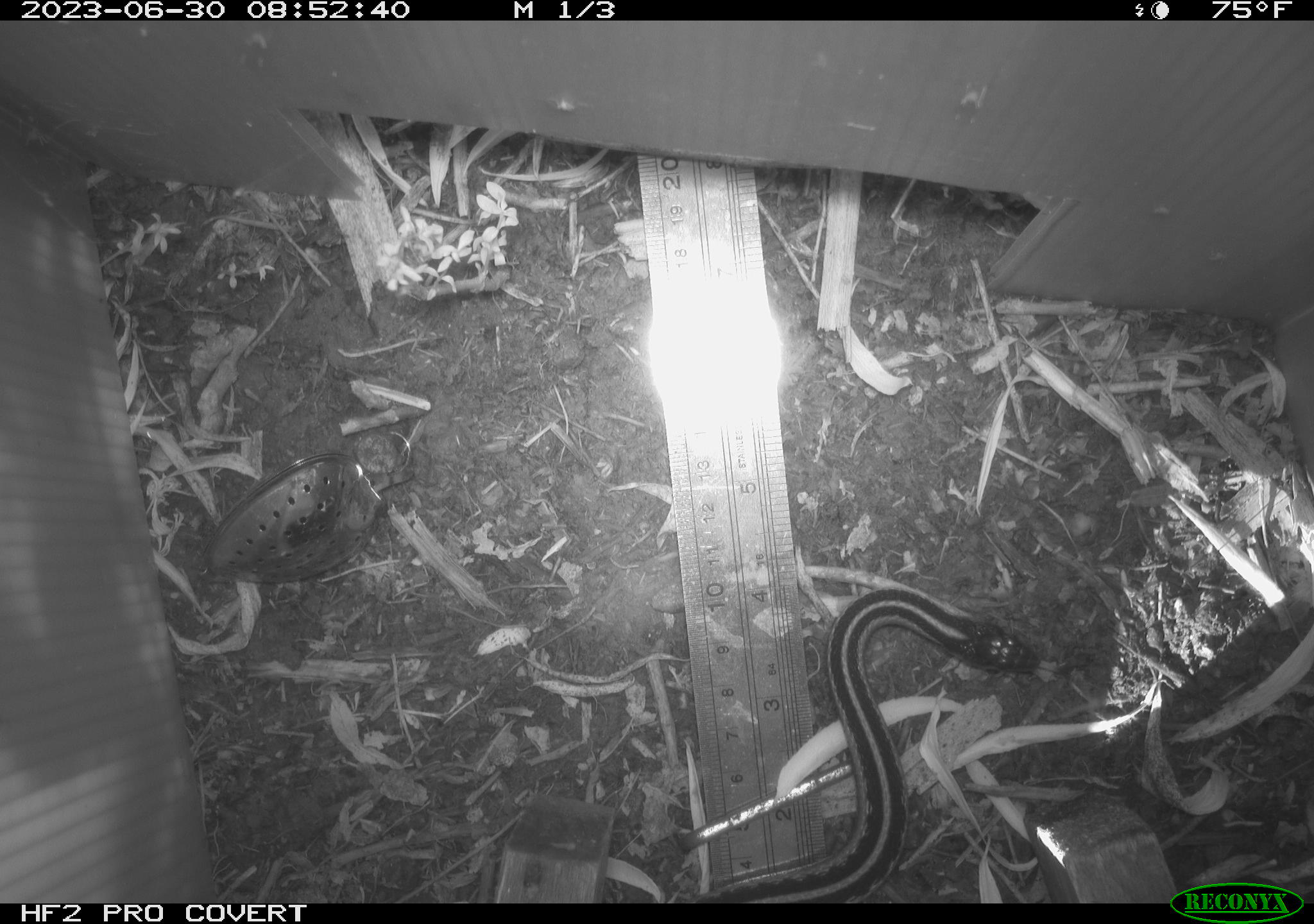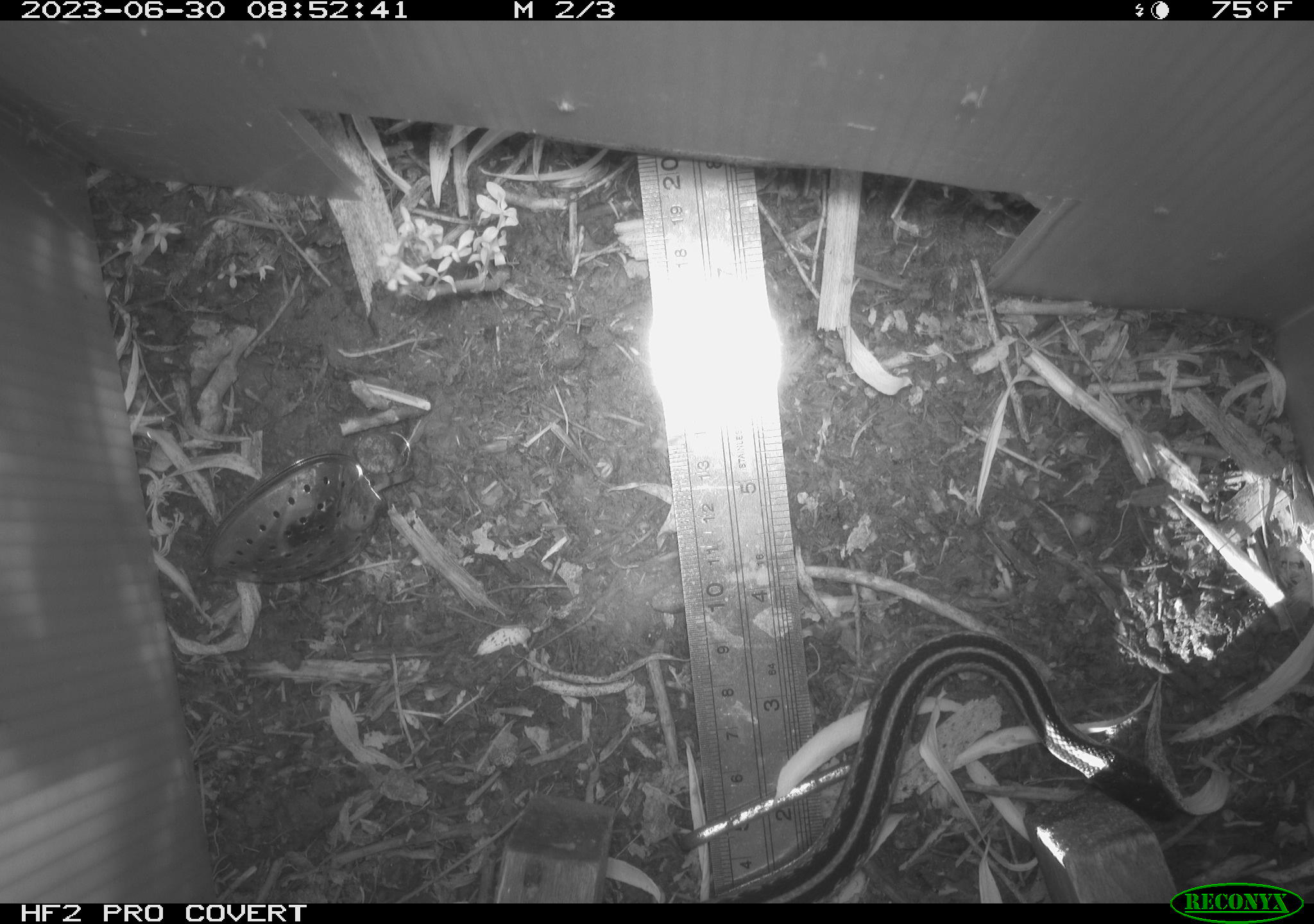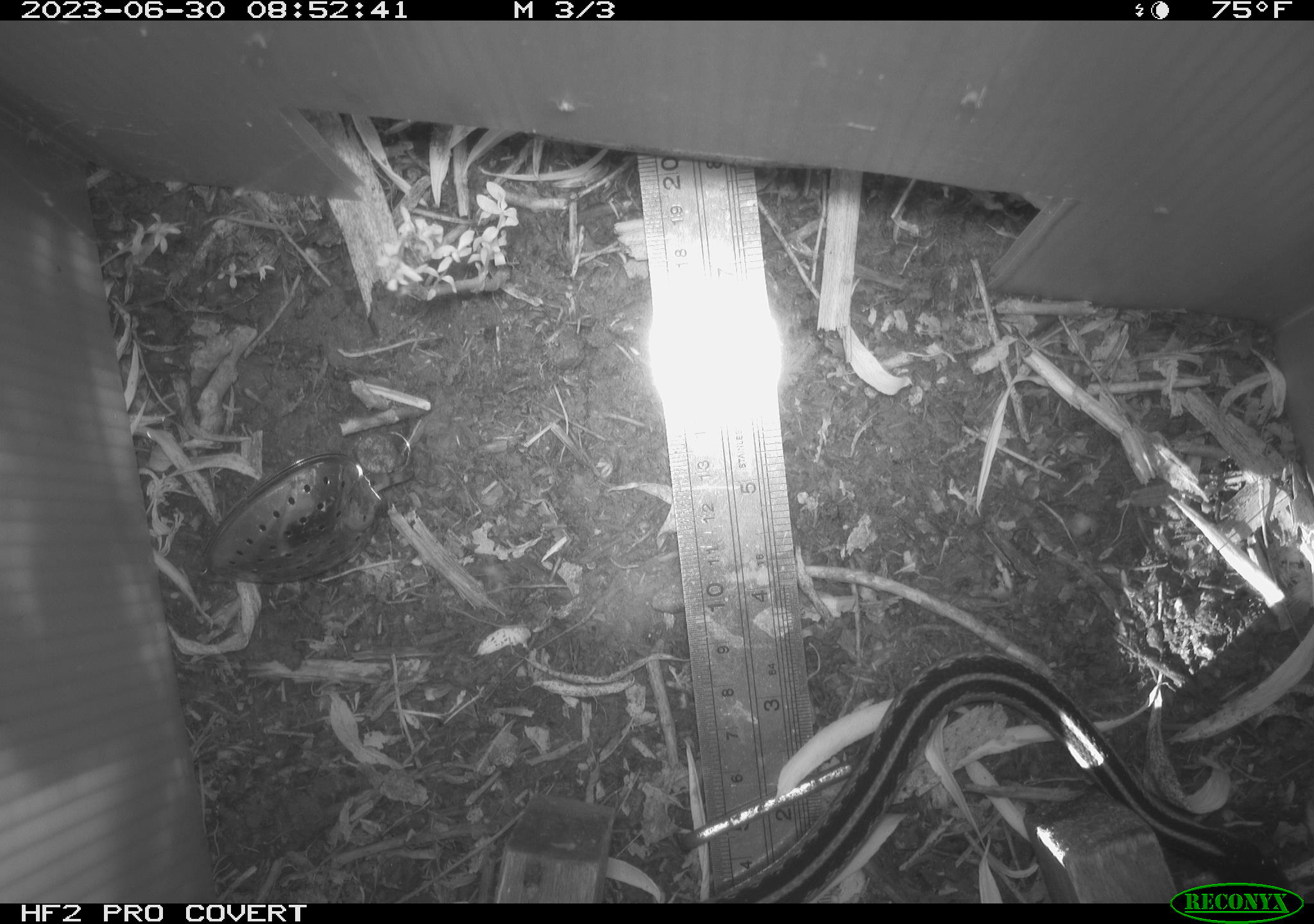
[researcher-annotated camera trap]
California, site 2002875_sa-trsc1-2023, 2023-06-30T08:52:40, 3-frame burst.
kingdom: Animalia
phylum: Chordata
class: Reptilia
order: Squamata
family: Colubridae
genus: Thamnophis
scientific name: Thamnophis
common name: american gartersnakes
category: thamnophis species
Thamnophis species (american gartersnakes) (Thamnophis).